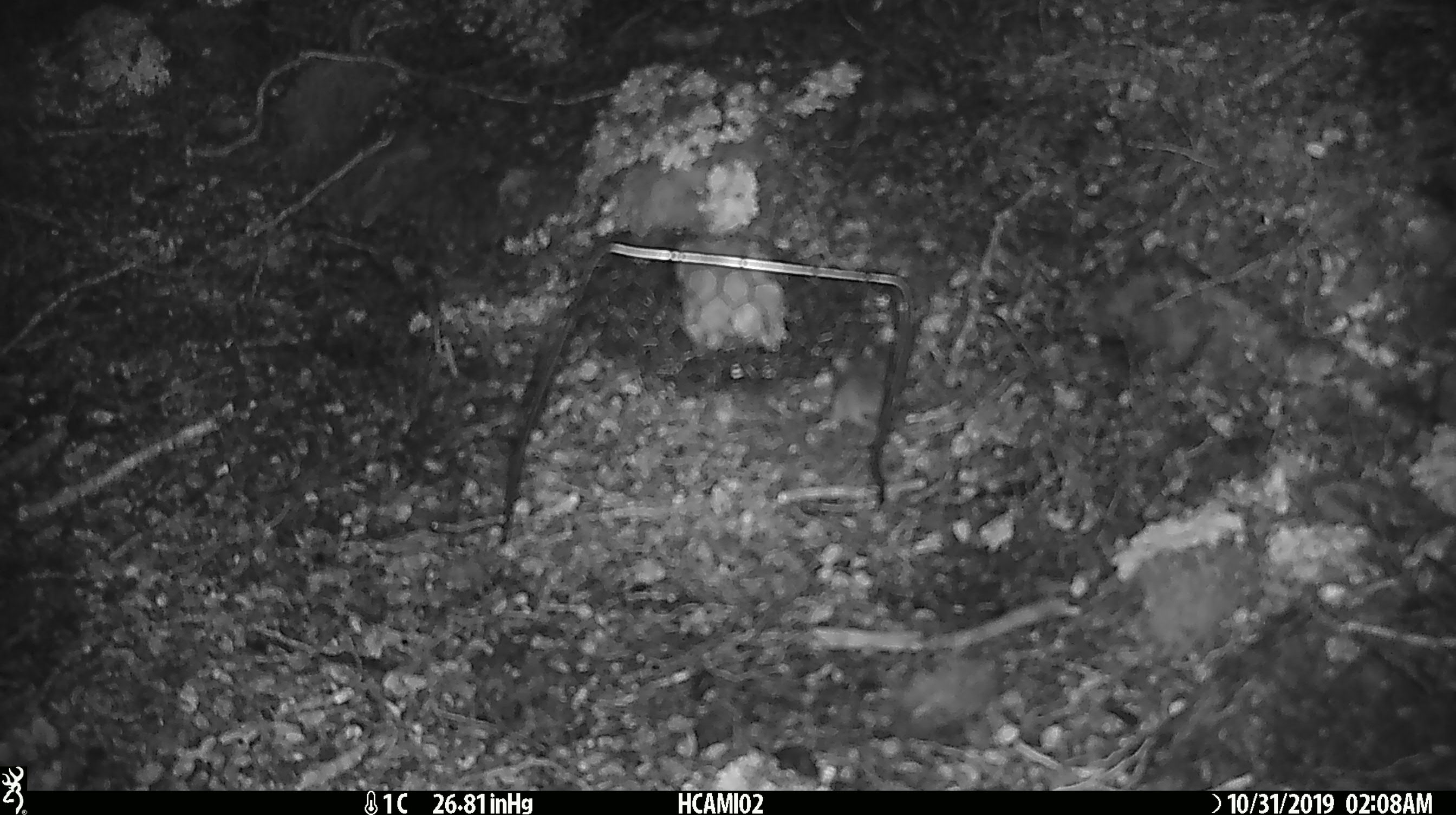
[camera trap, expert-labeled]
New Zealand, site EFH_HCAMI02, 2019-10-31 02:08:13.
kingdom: Animalia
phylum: Chordata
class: Mammalia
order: Rodentia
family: Muridae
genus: Mus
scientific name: Mus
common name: mouse